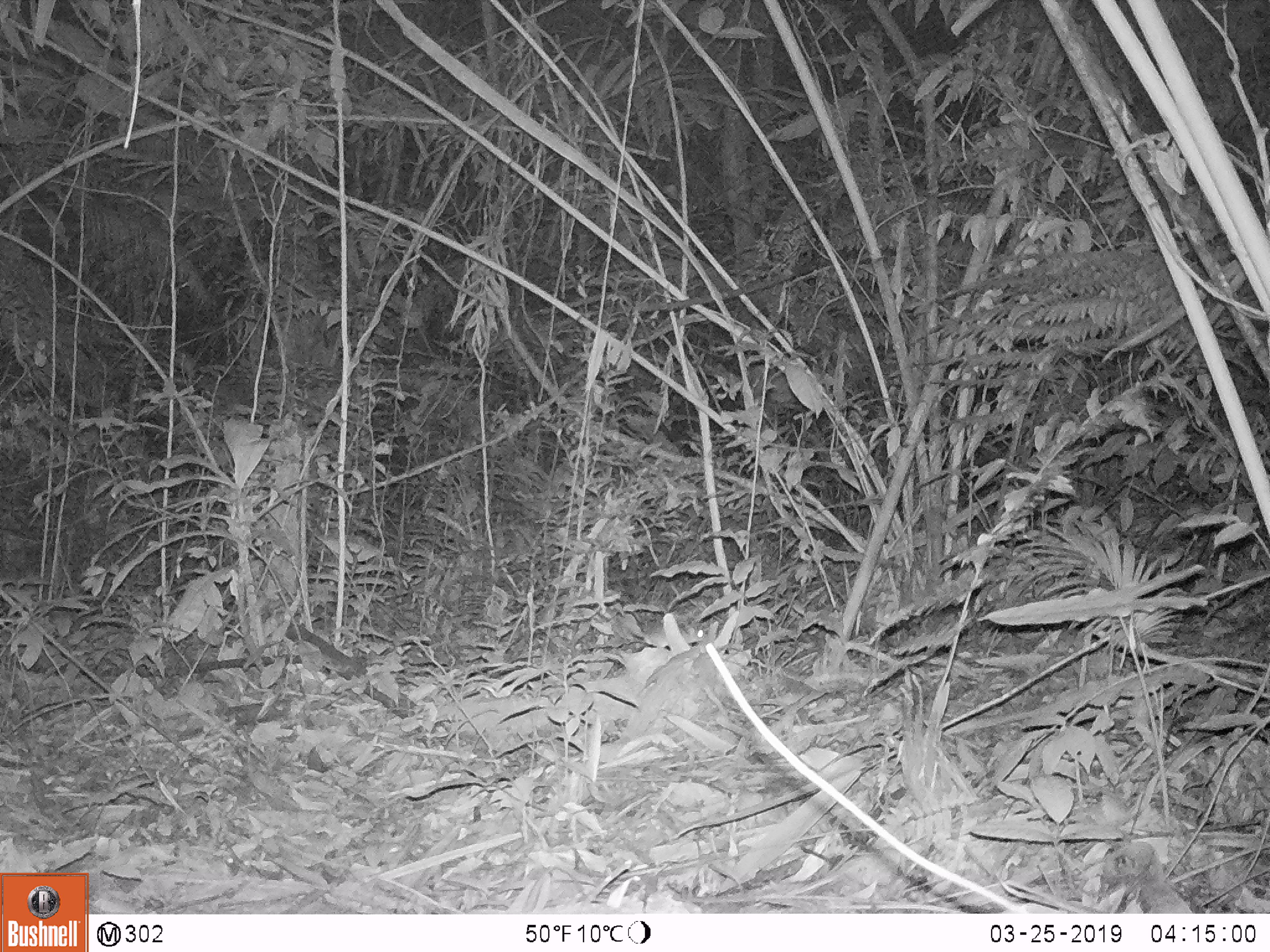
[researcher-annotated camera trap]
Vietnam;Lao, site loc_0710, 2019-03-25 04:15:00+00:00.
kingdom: Animalia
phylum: Chordata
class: Mammalia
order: Rodentia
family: Muridae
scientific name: Muridae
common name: old-world mice and rats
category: unidentified murid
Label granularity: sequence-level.